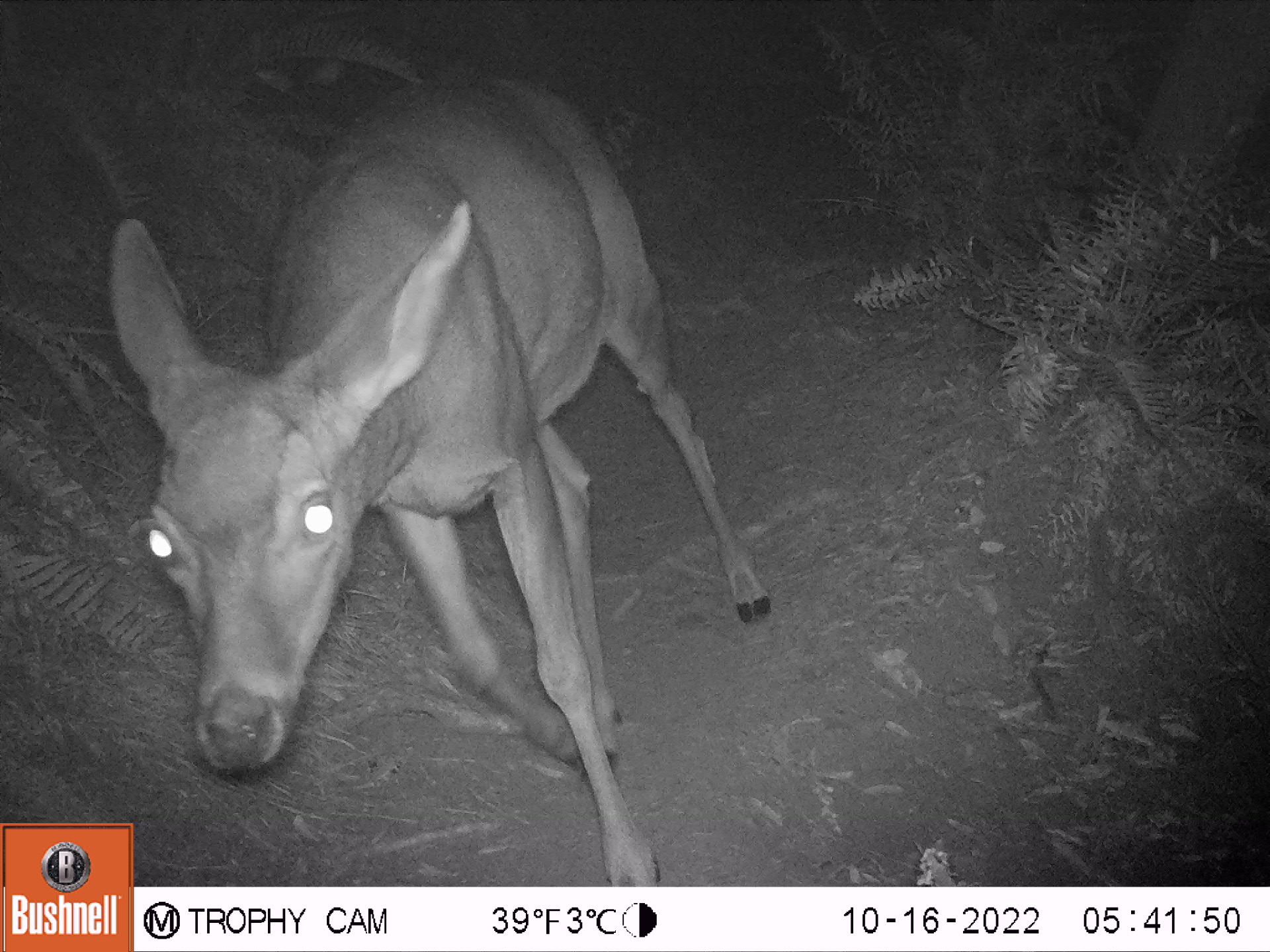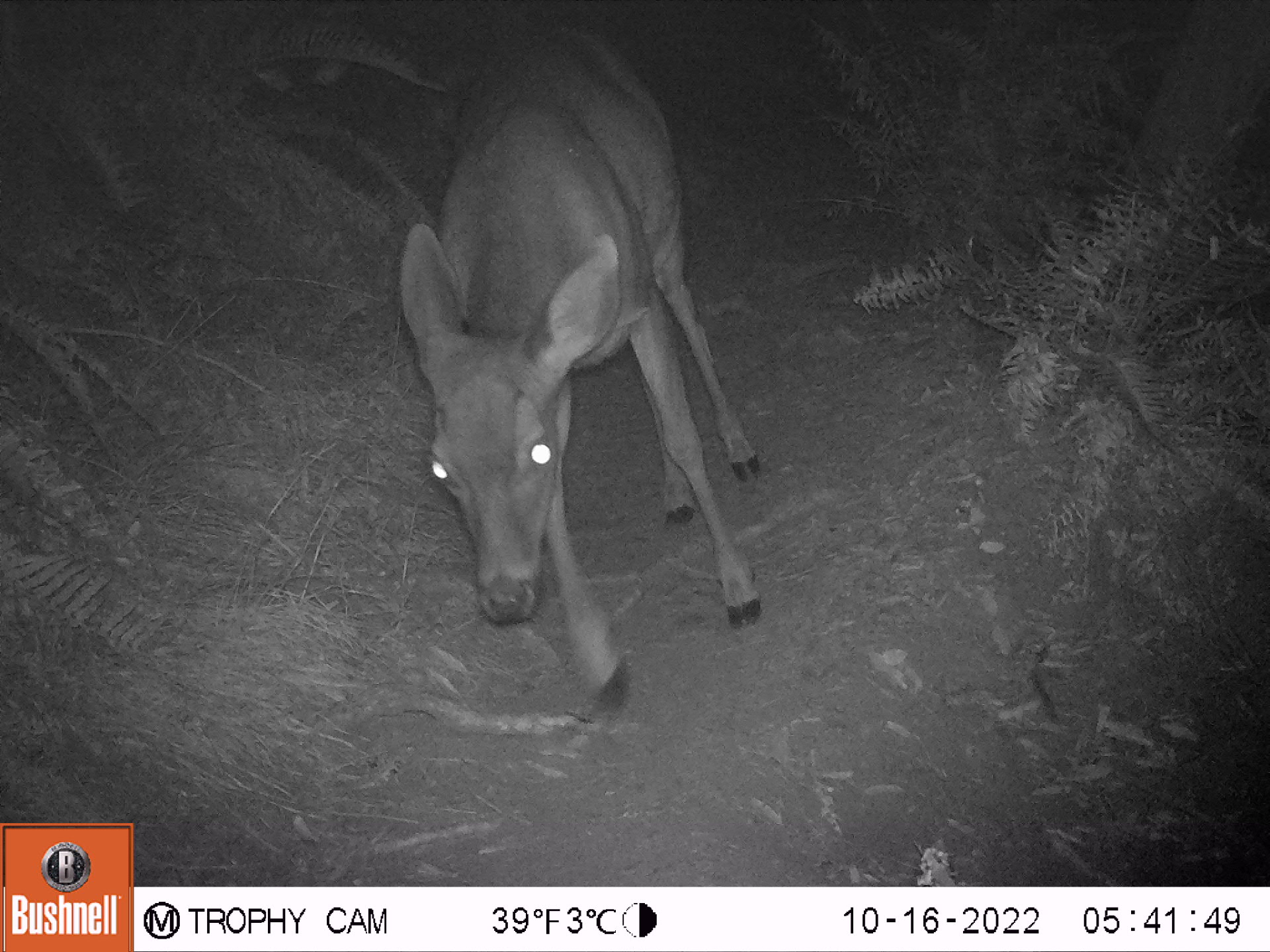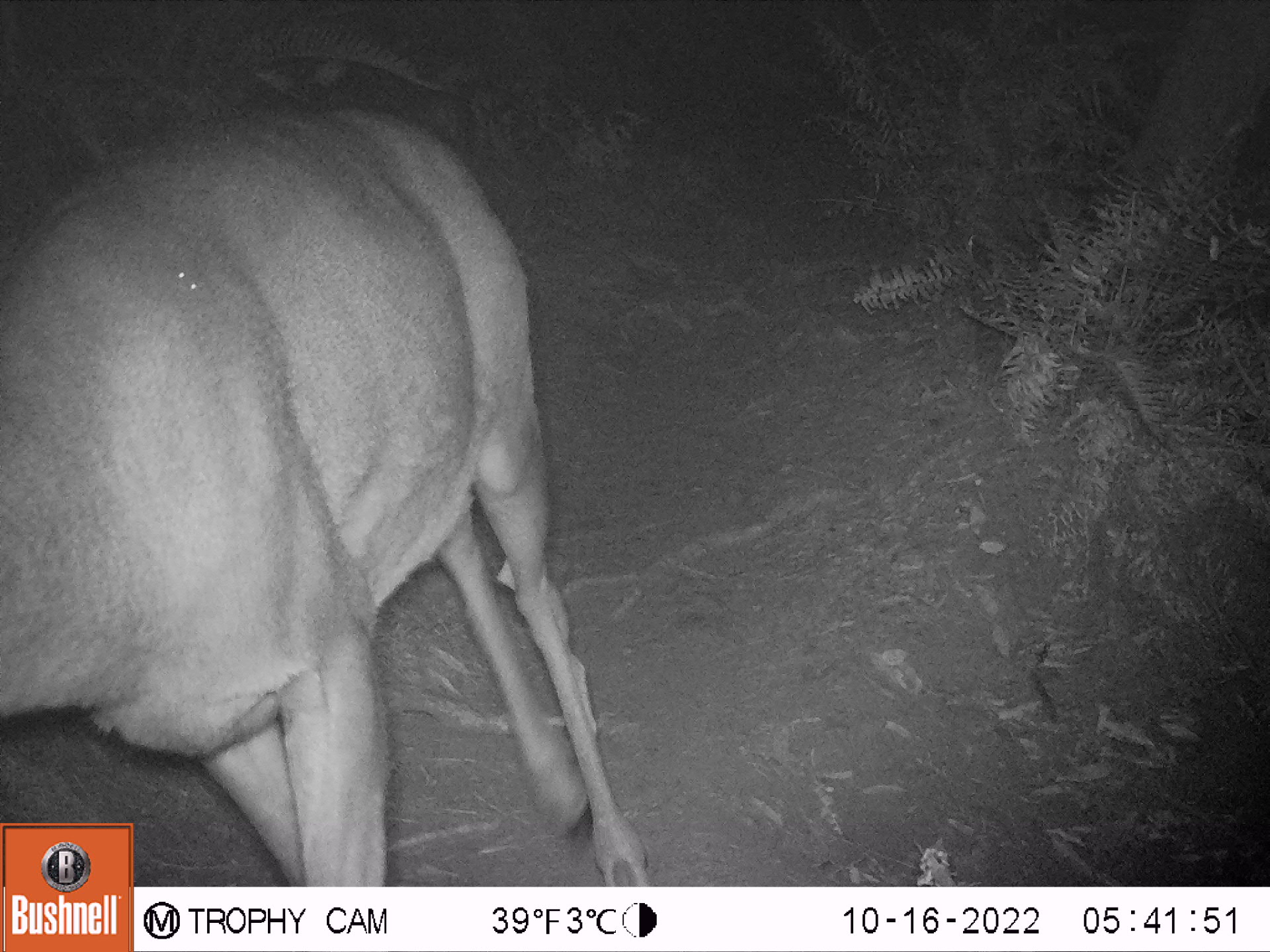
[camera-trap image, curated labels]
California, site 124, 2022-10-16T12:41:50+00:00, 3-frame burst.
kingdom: Animalia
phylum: Chordata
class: Mammalia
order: Artiodactyla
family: Cervidae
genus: Odocoileus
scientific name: Odocoileus hemionus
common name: mule deer